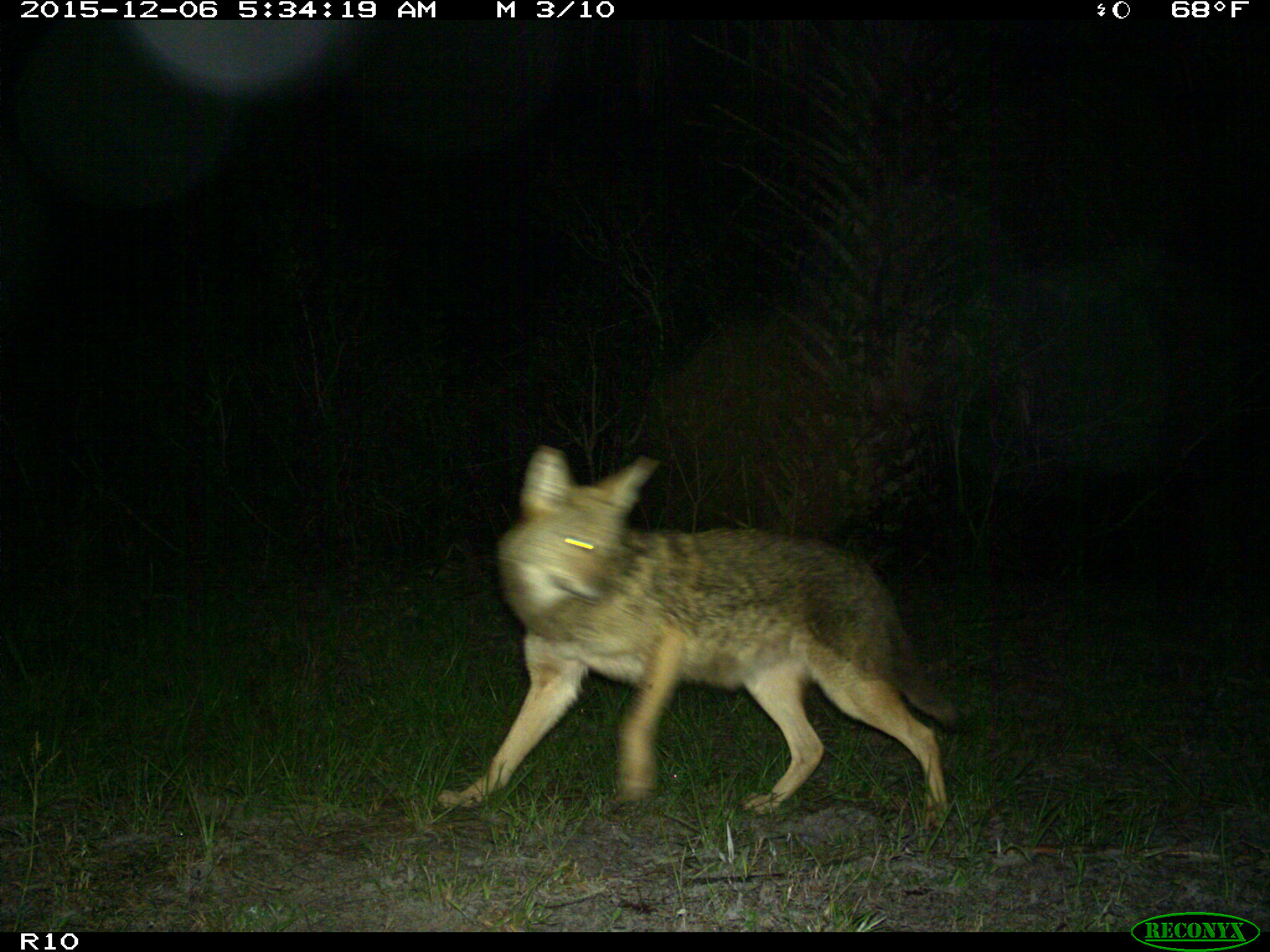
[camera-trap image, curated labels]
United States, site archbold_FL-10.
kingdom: Animalia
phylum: Chordata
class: Mammalia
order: Carnivora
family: Canidae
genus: Canis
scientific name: Canis latrans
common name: coyote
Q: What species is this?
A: Canis latrans (coyote).